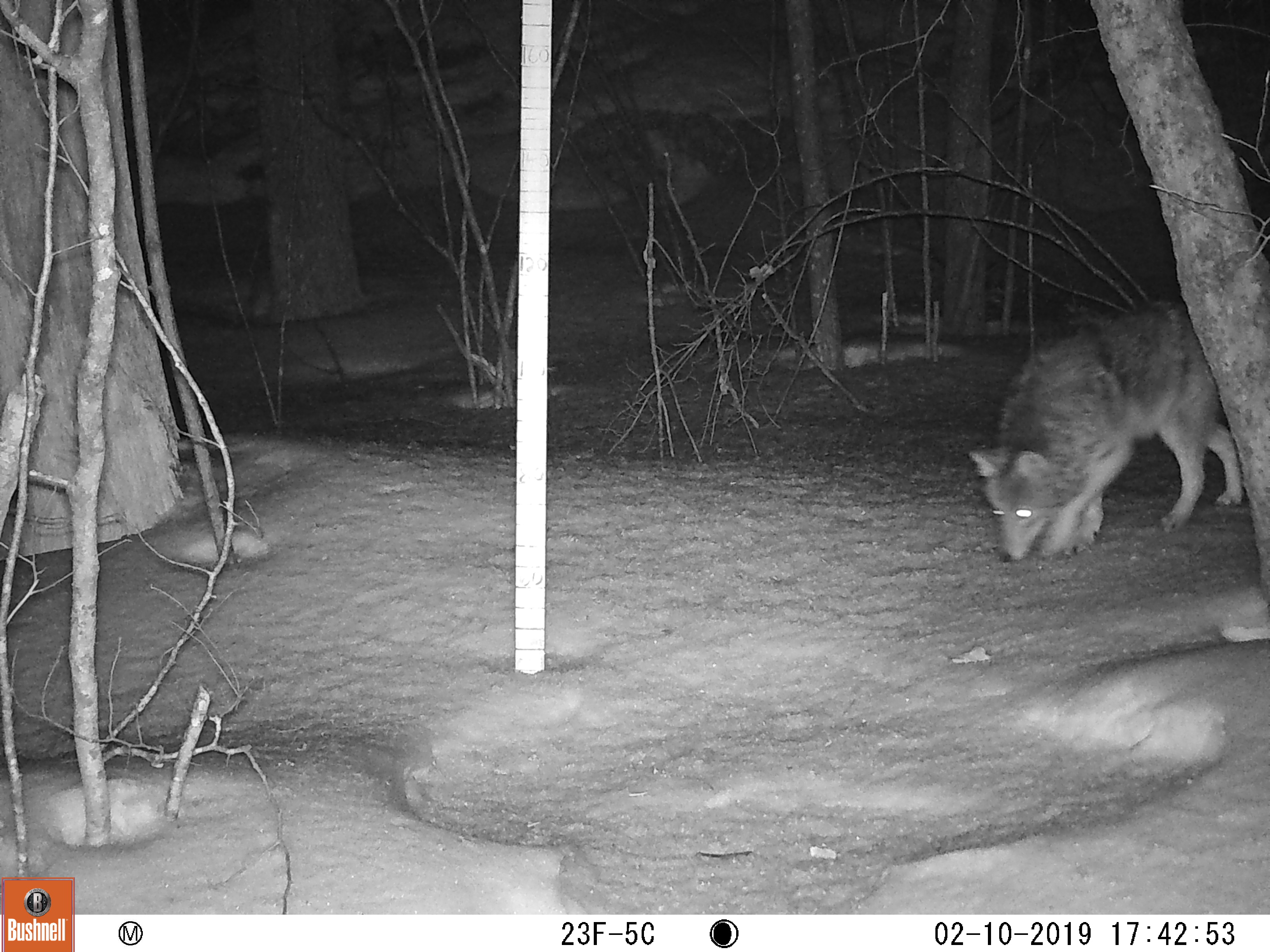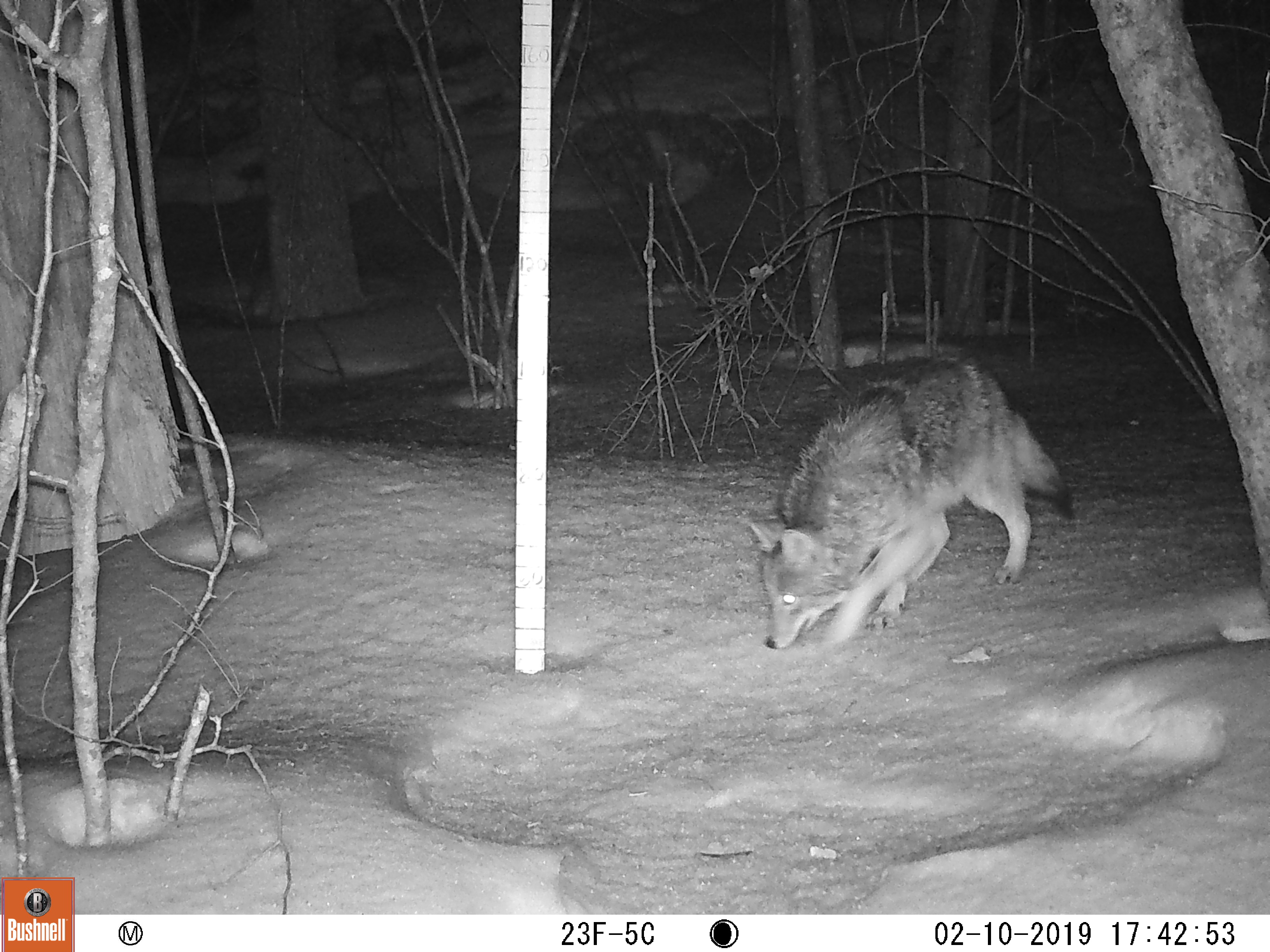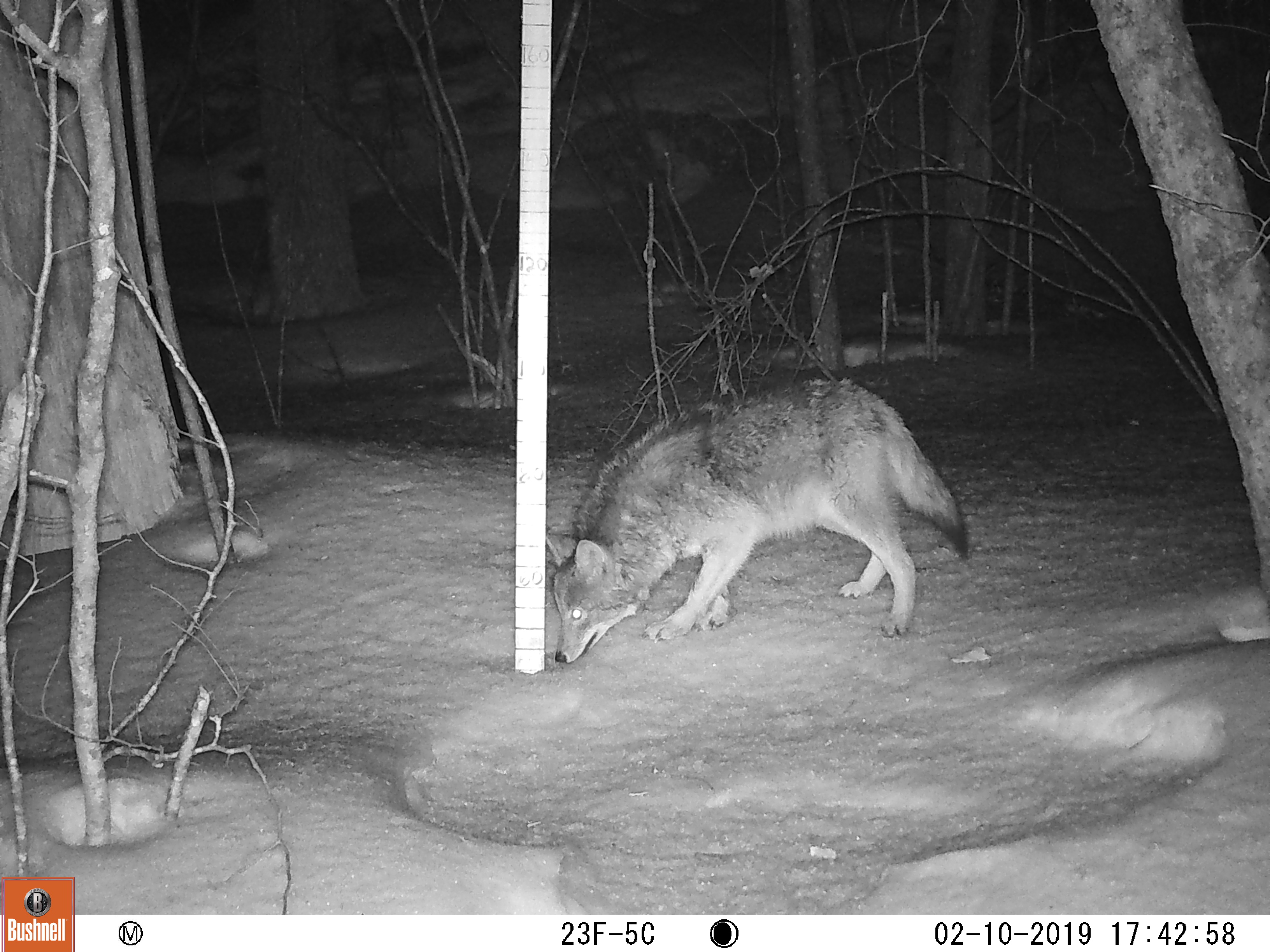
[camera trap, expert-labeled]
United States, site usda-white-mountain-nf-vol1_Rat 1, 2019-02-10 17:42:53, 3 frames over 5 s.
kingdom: Animalia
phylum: Chordata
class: Mammalia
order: Carnivora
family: Canidae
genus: Canis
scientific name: Canis latrans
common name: coyote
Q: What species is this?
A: Coyote (Canis latrans).